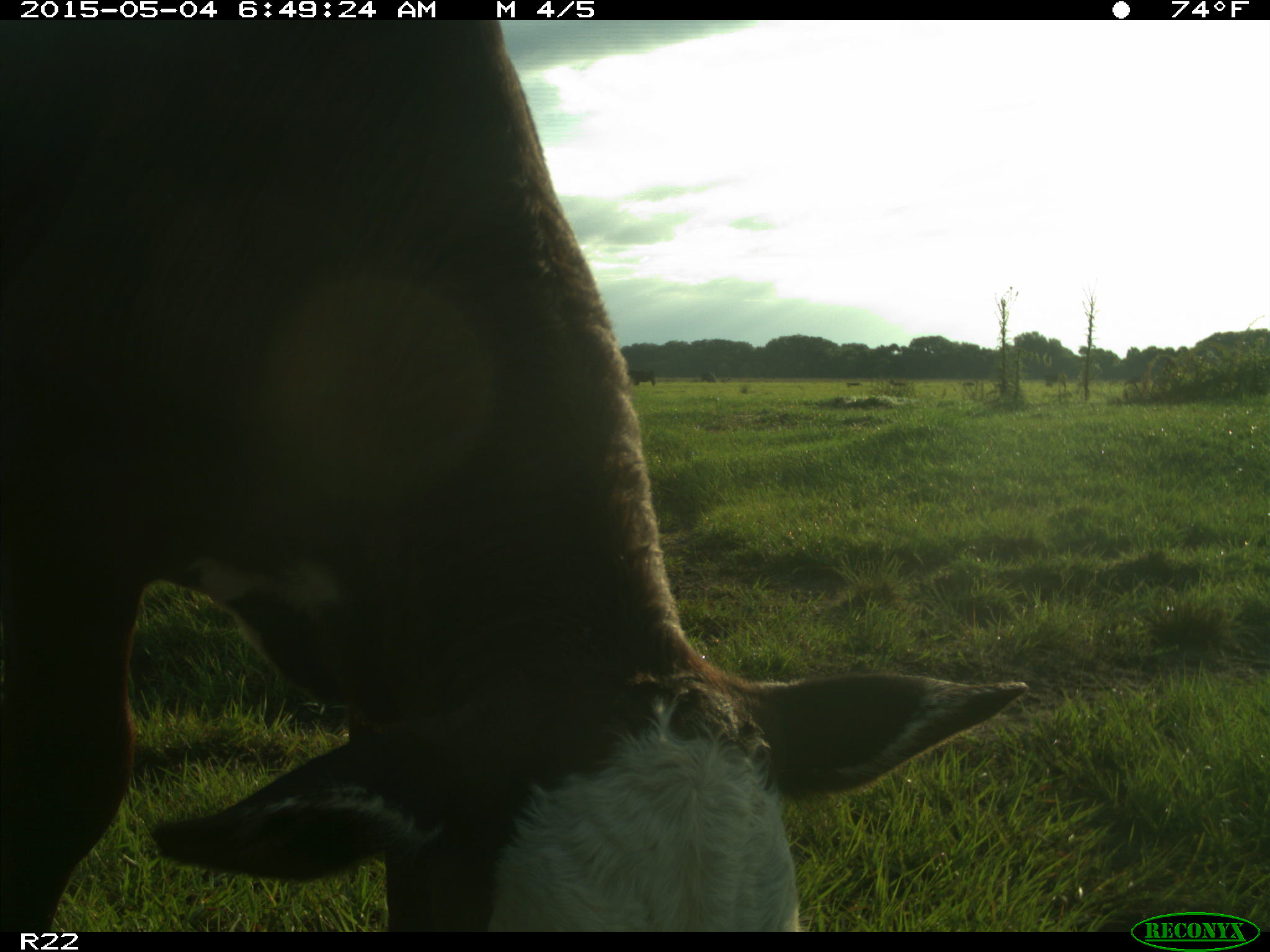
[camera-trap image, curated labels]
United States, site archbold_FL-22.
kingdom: Animalia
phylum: Chordata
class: Mammalia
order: Artiodactyla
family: Bovidae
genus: Bos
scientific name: Bos taurus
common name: domestic cow